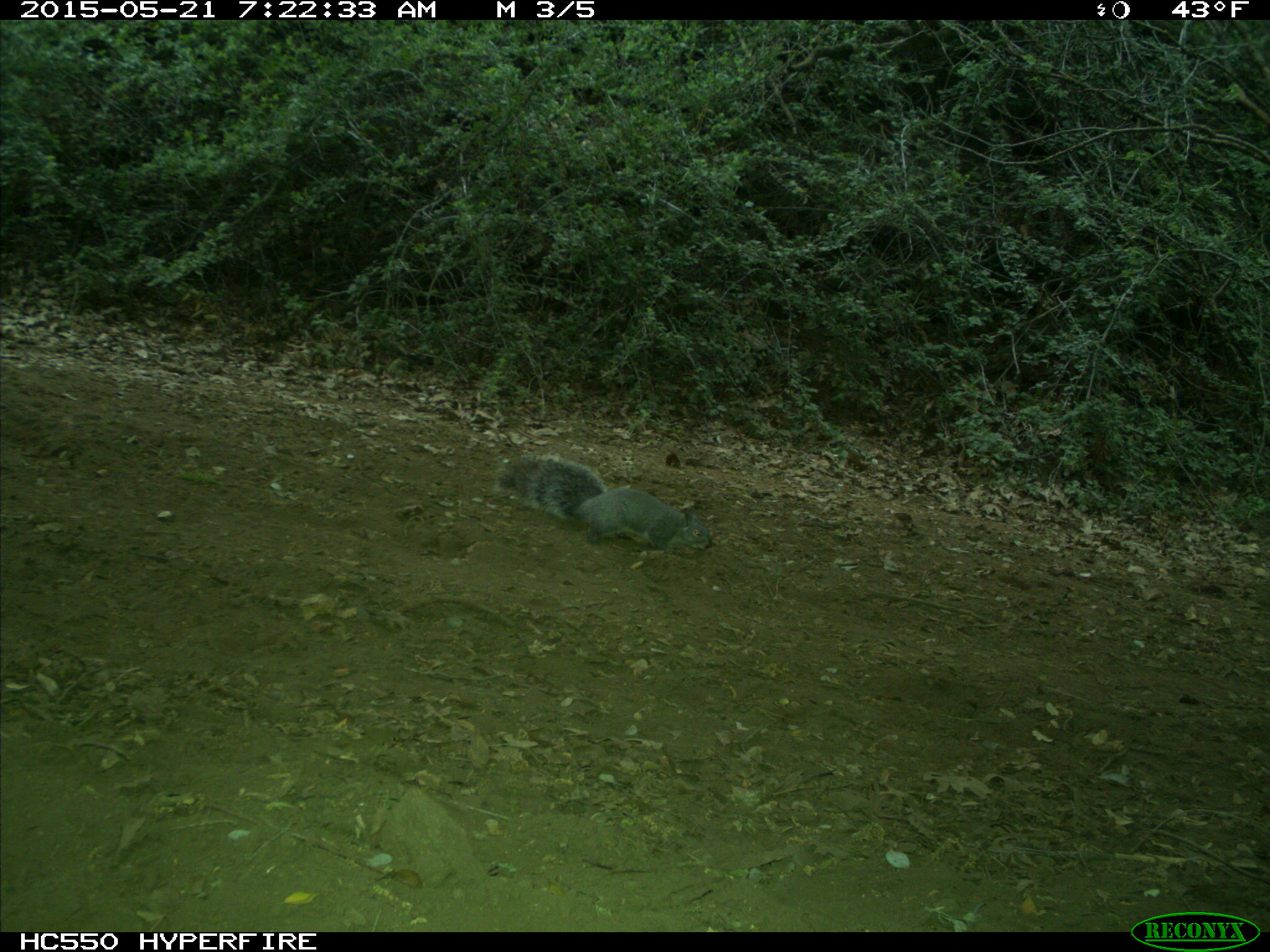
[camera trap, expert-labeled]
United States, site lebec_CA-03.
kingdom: Animalia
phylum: Chordata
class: Mammalia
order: Rodentia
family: Sciuridae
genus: Sciurus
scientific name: Sciurus carolinensis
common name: eastern gray squirrel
Sciurus carolinensis (eastern gray squirrel).